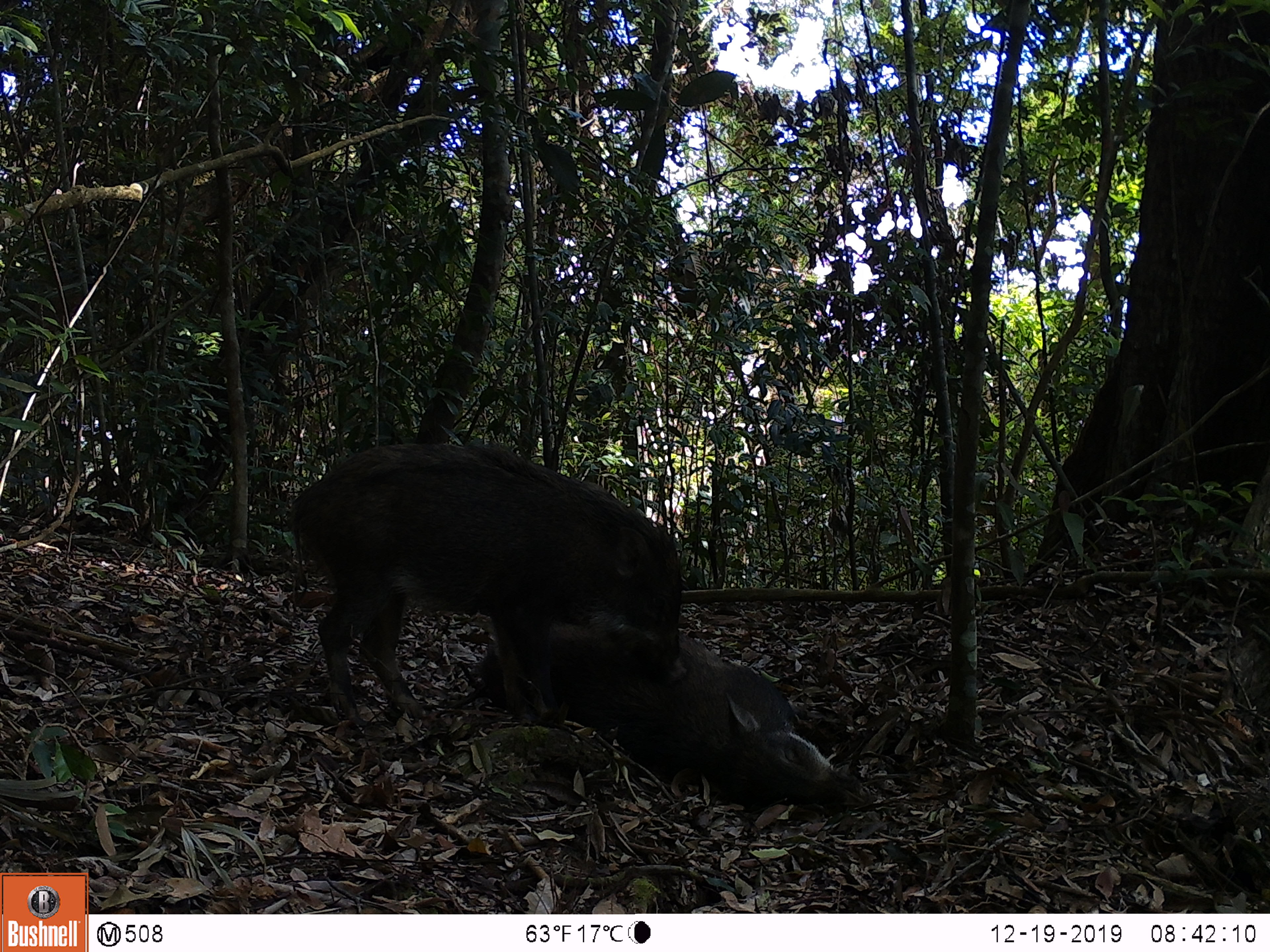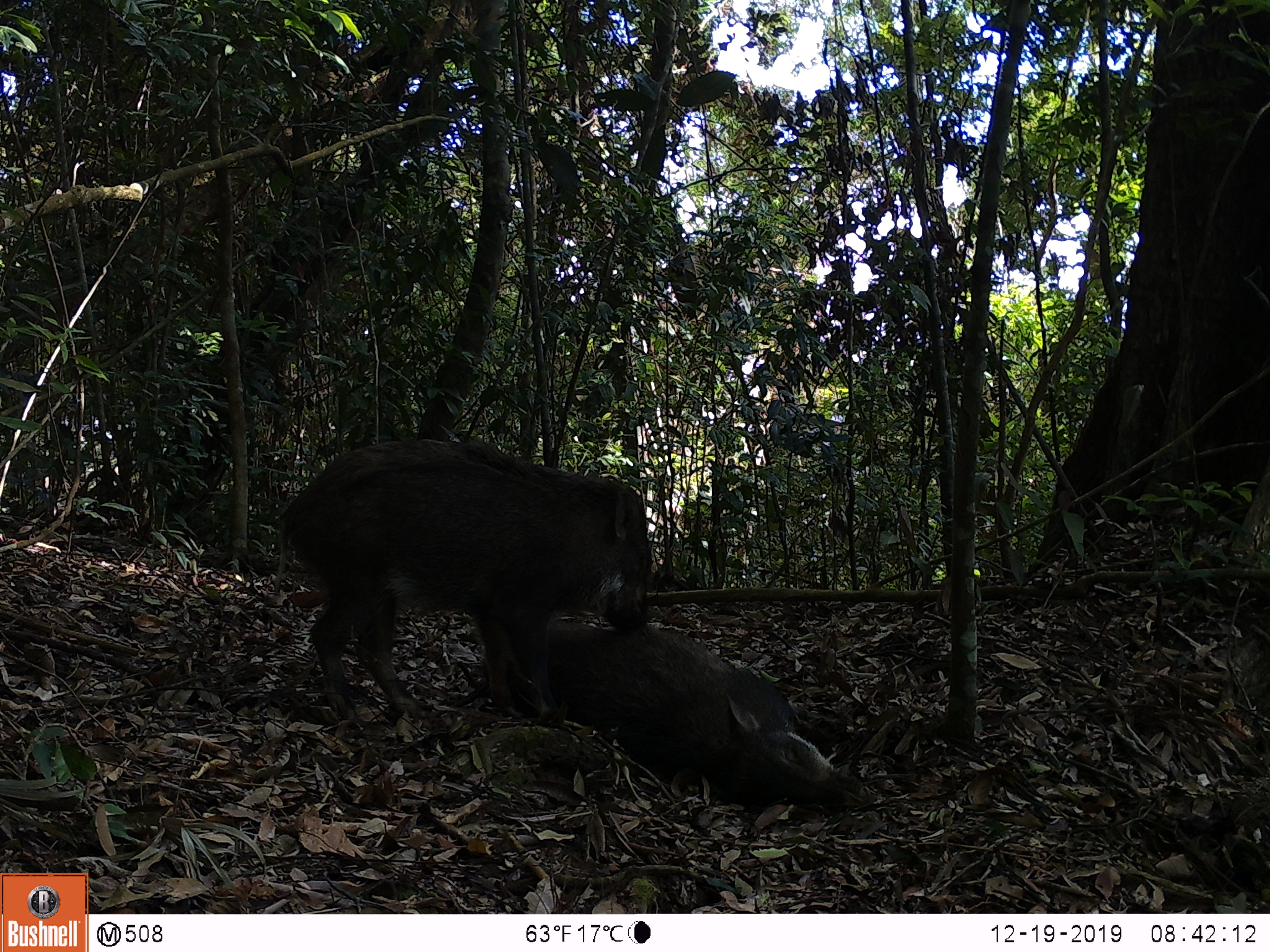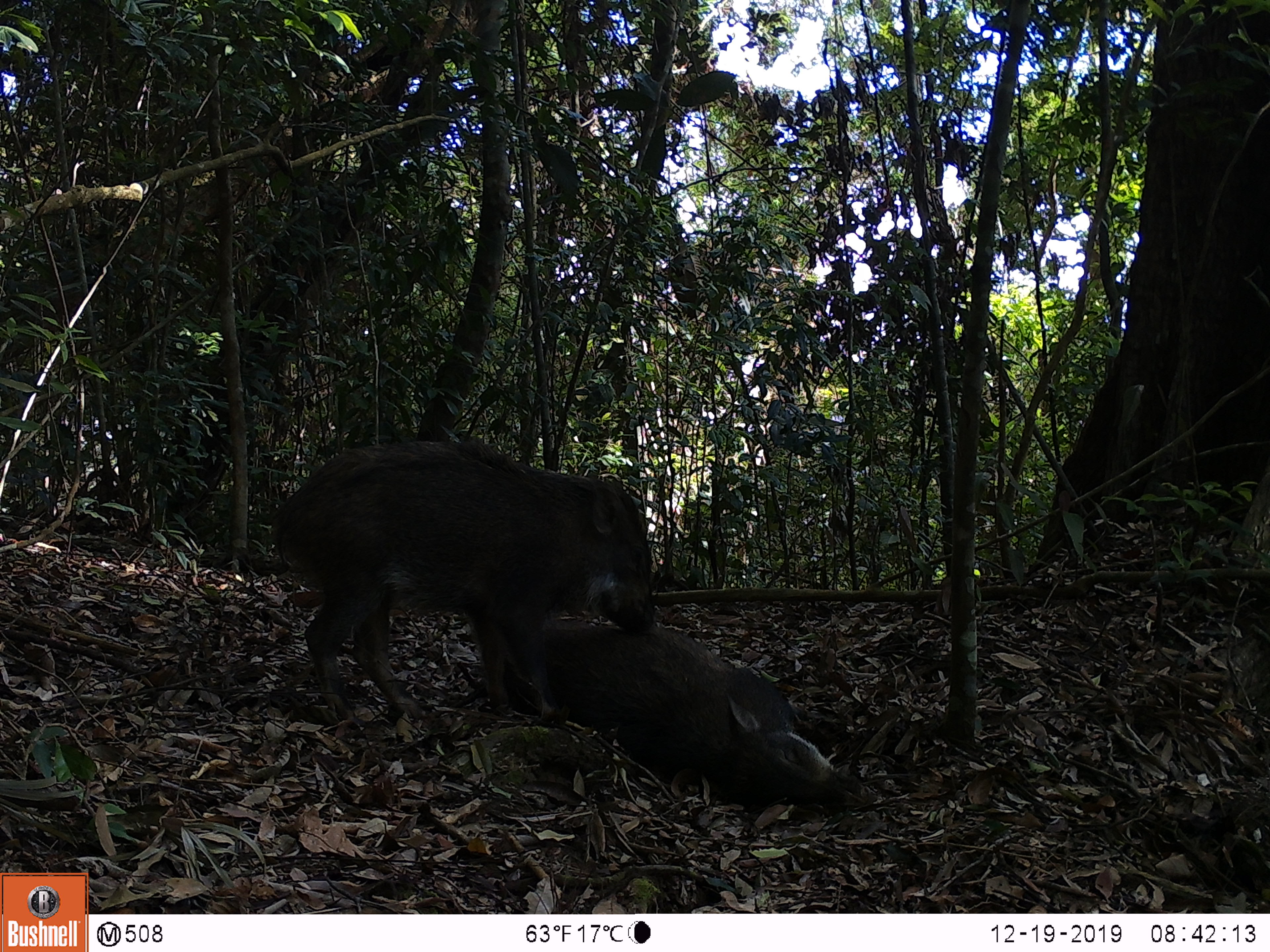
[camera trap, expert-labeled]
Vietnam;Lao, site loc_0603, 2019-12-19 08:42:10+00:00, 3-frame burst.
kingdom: Animalia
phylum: Chordata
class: Mammalia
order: Artiodactyla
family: Suidae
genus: Sus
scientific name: Sus scrofa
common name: eurasian wild pig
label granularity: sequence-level